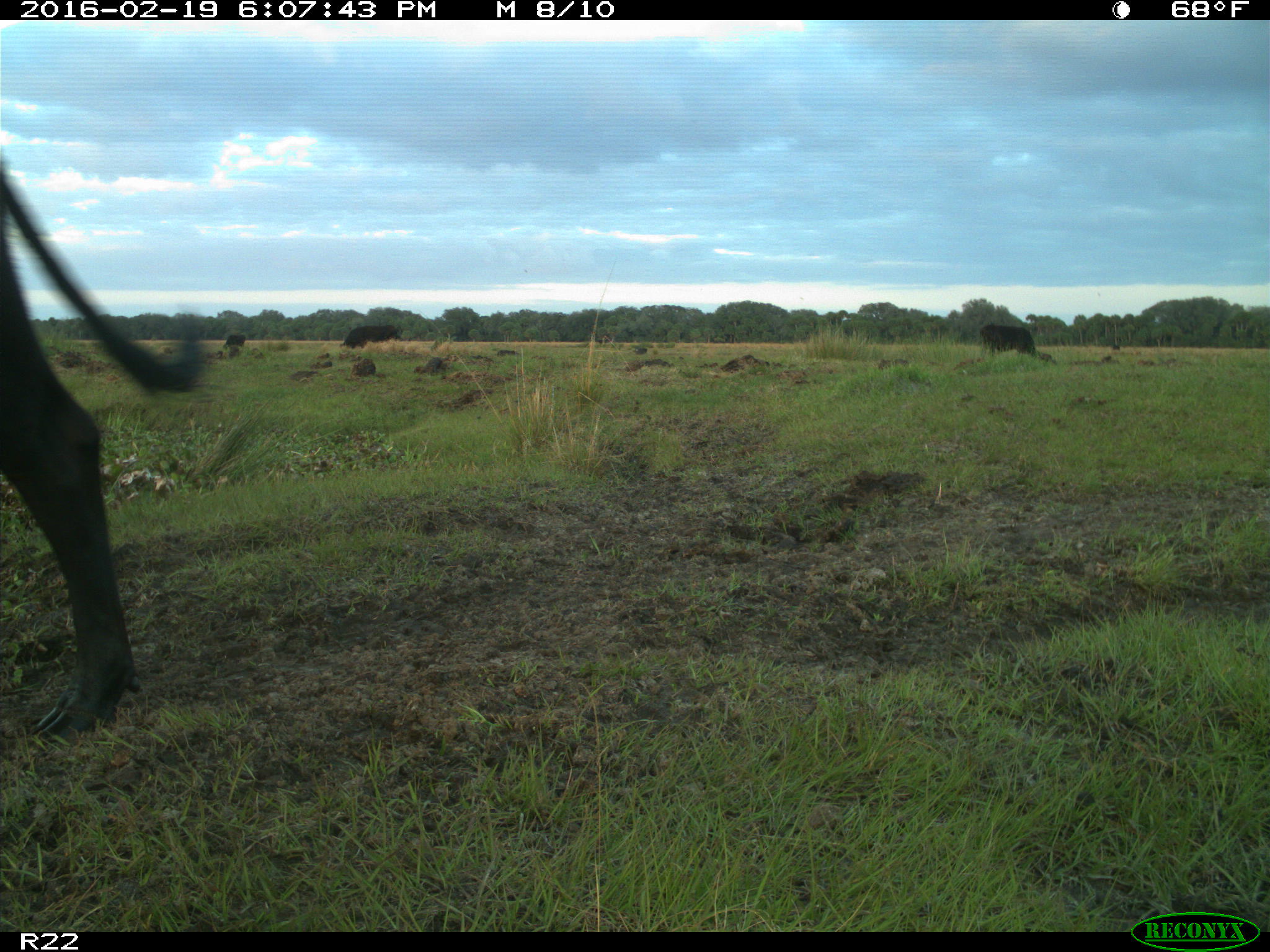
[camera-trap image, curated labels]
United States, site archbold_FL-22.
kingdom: Animalia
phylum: Chordata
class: Mammalia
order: Artiodactyla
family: Bovidae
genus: Bos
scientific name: Bos taurus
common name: domestic cow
Bos taurus (domestic cow).